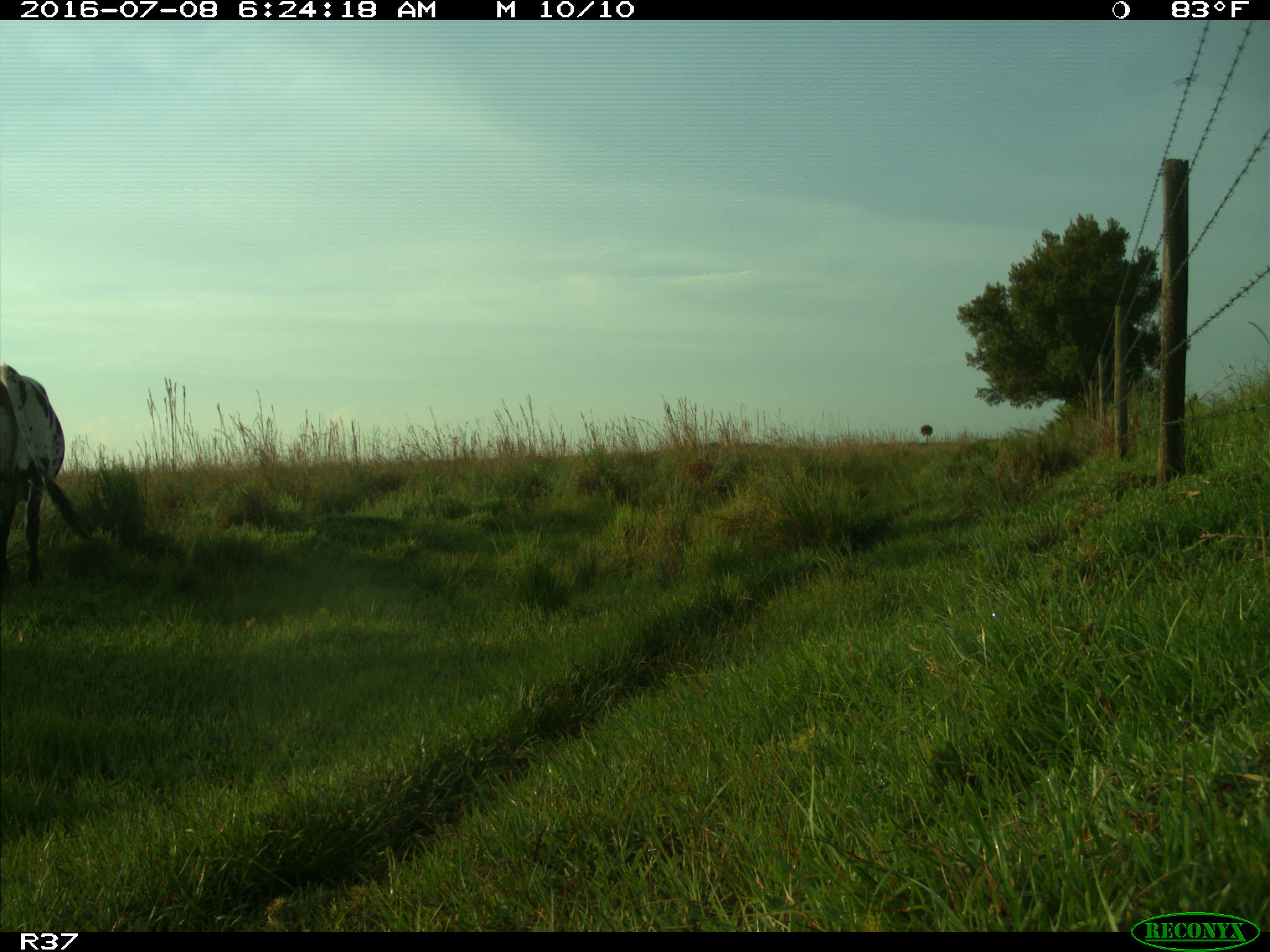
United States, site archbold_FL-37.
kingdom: Animalia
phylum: Chordata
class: Mammalia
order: Artiodactyla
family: Bovidae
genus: Bos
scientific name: Bos taurus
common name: domestic cow